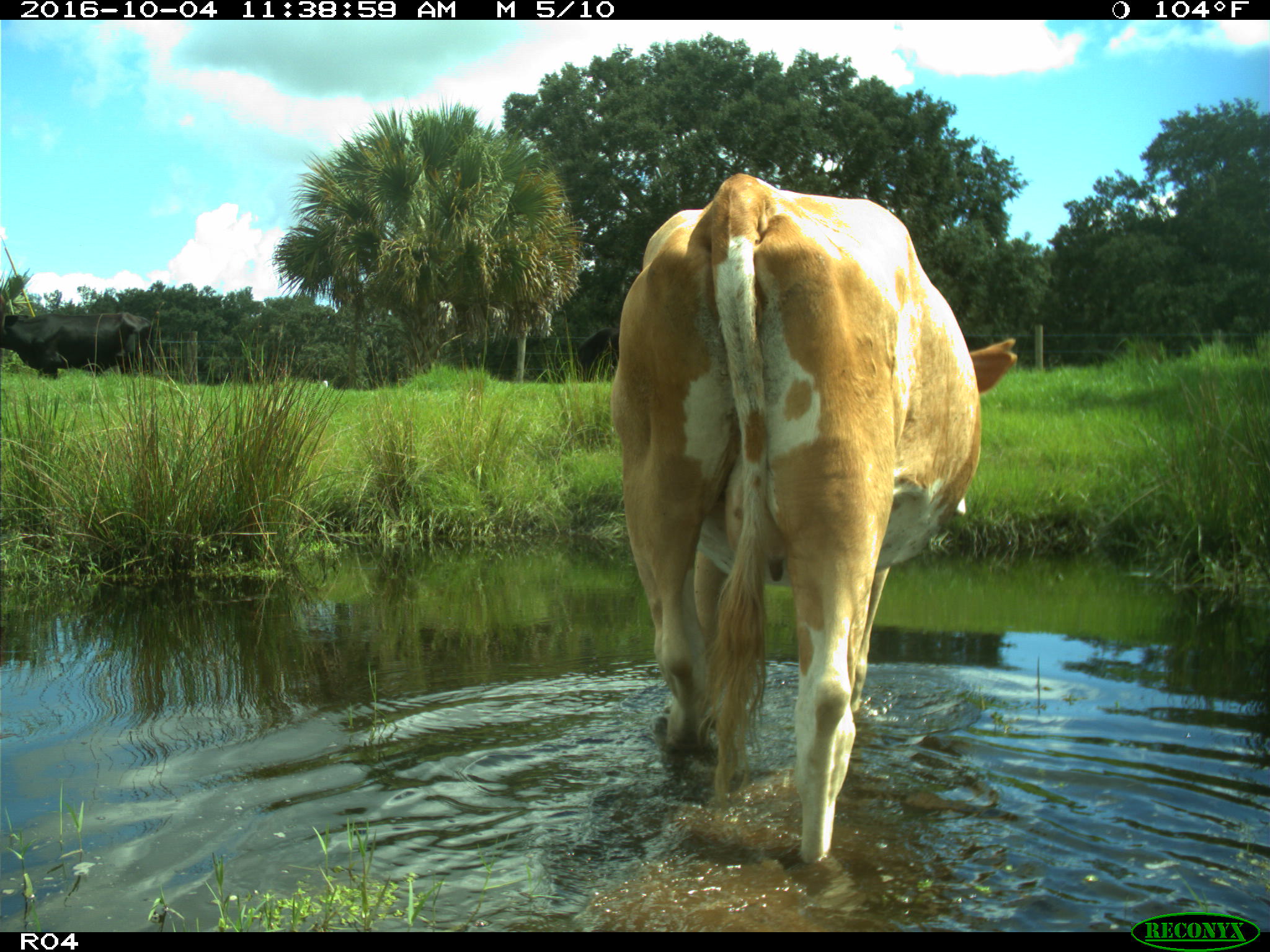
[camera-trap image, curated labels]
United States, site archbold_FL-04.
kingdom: Animalia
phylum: Chordata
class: Mammalia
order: Artiodactyla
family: Bovidae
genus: Bos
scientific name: Bos taurus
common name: domestic cow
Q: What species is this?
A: Bos taurus (domestic cow).